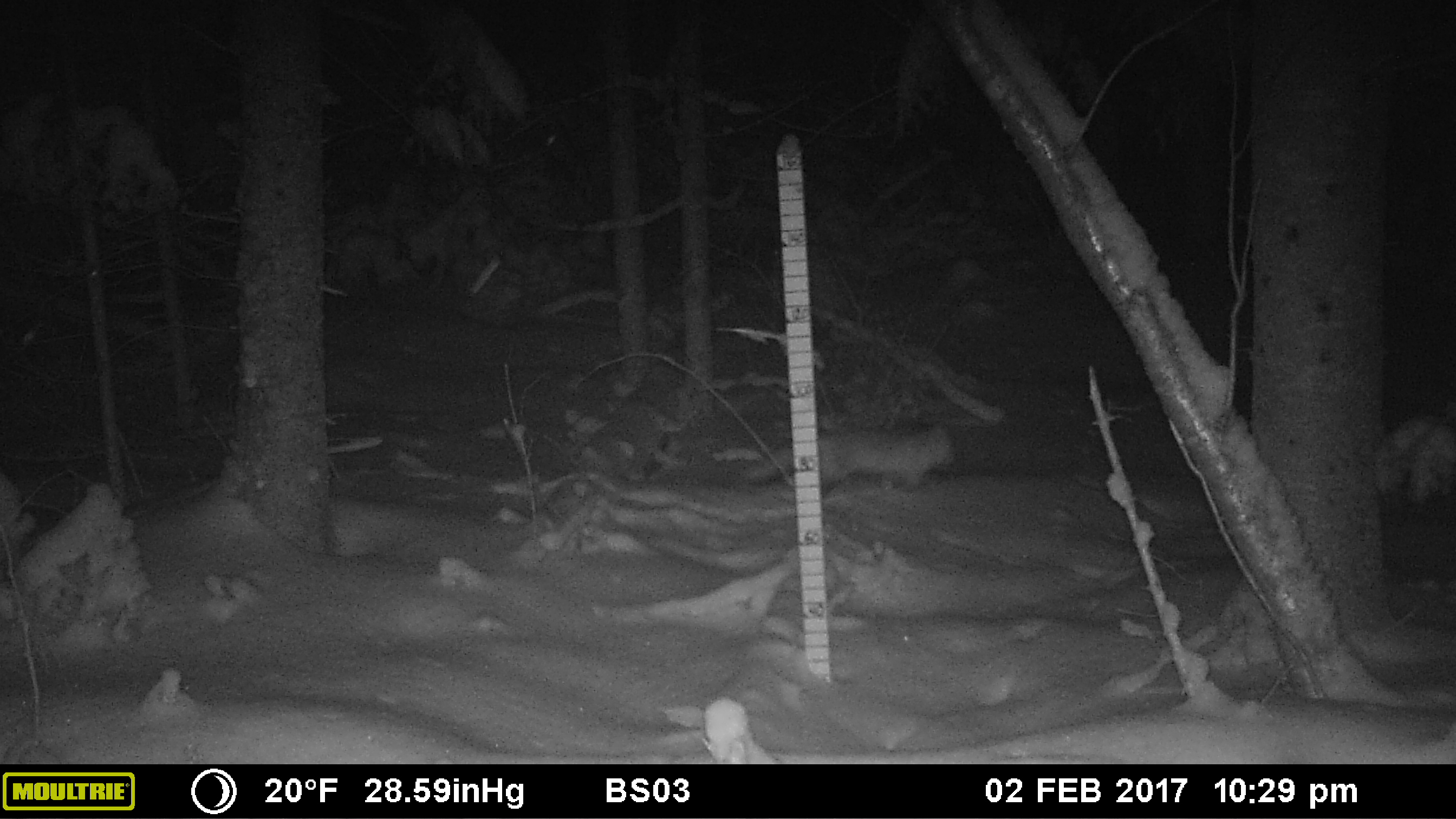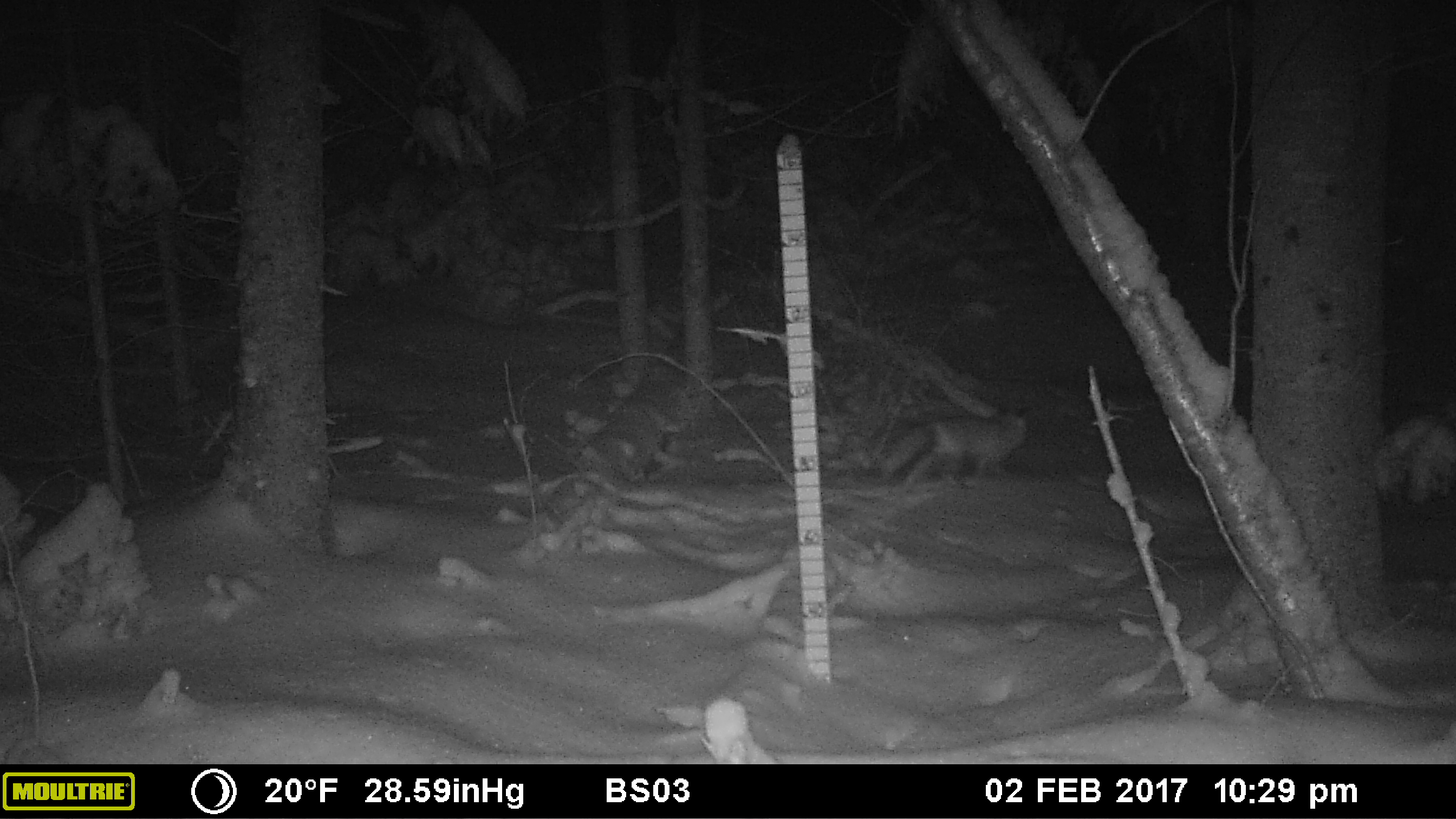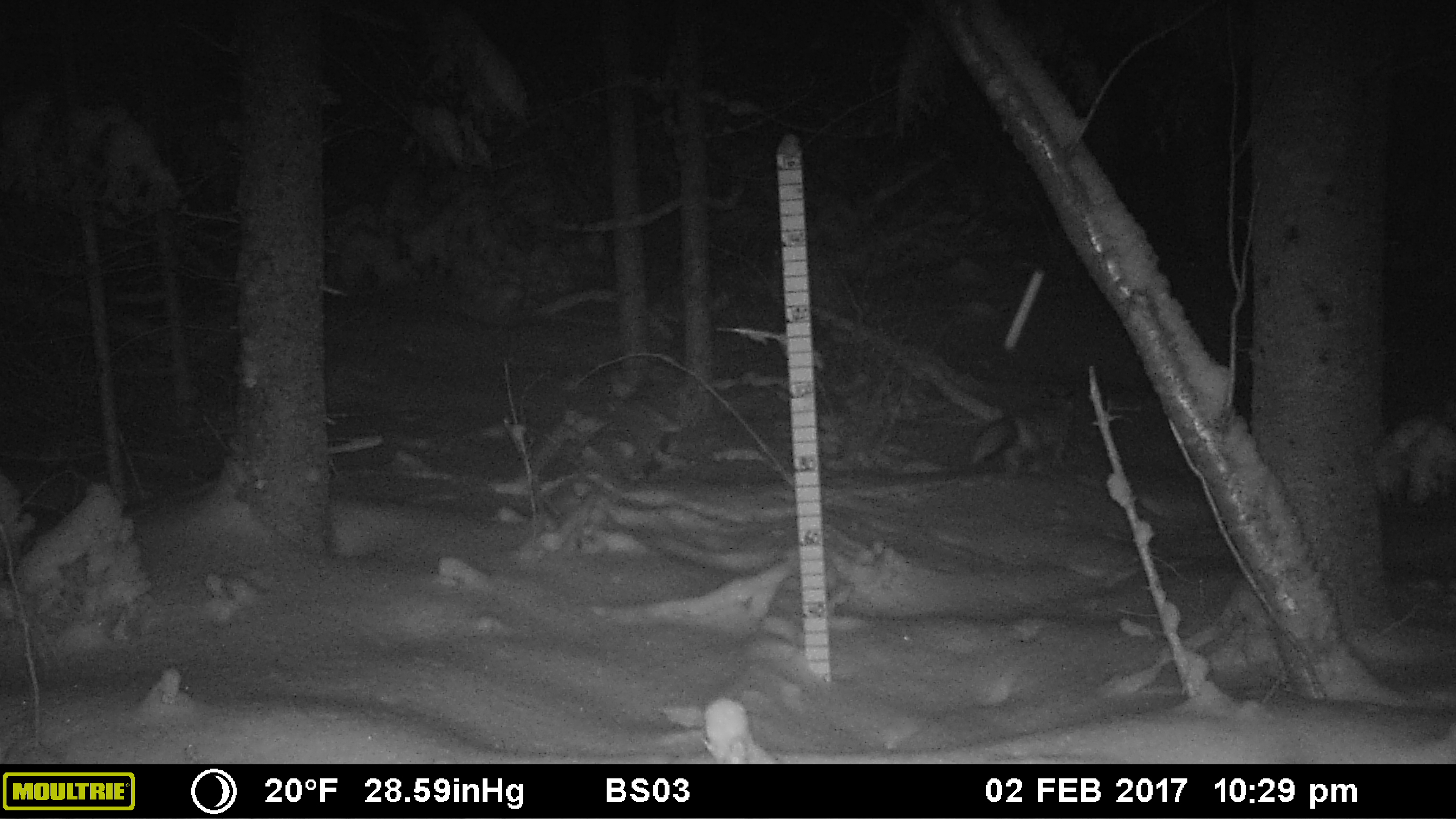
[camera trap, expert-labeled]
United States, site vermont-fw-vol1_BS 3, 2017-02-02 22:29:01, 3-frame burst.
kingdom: Animalia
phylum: Chordata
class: Mammalia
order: Carnivora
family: Canidae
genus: Vulpes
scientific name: Vulpes vulpes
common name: red fox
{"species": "red fox (Vulpes vulpes)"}